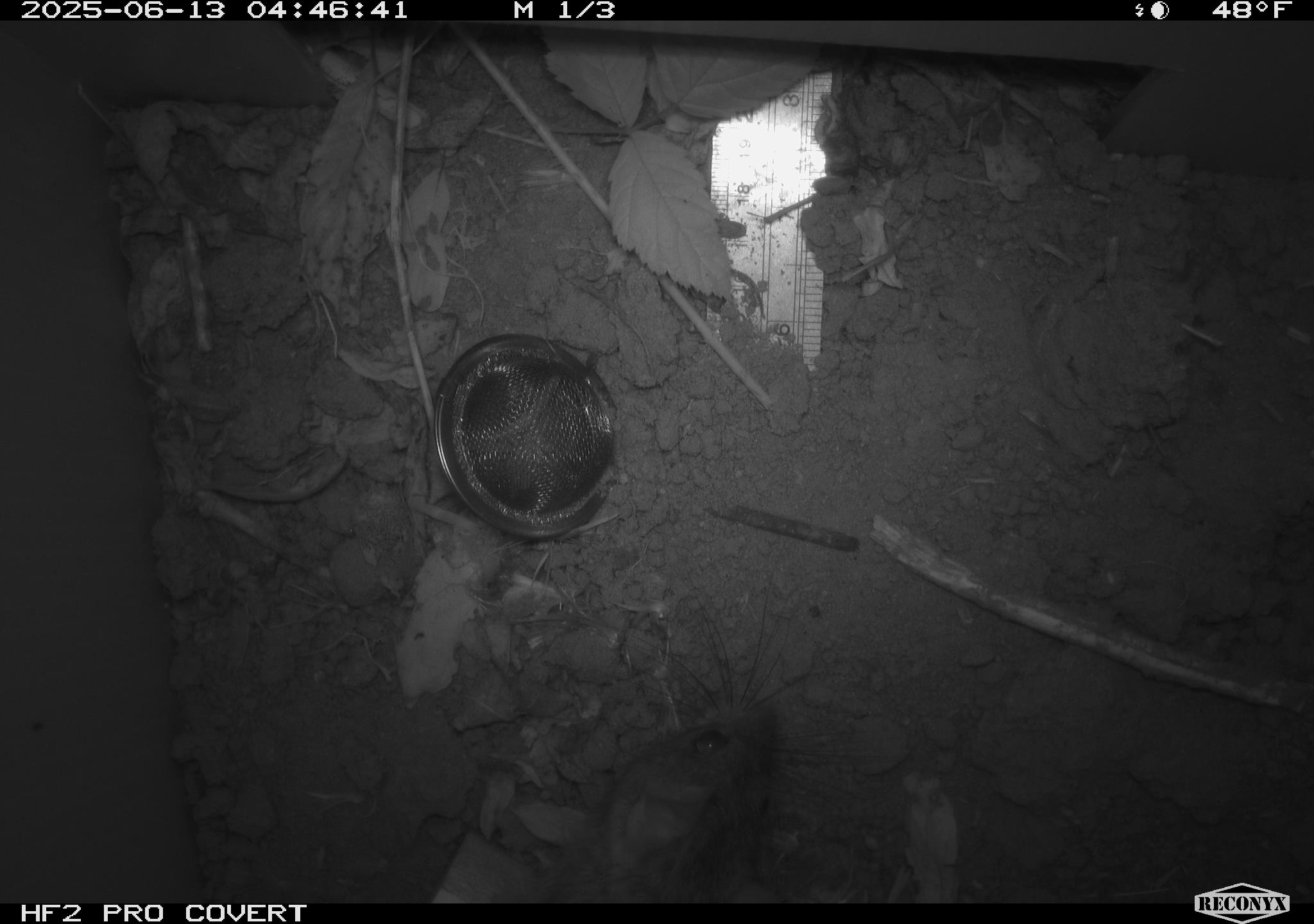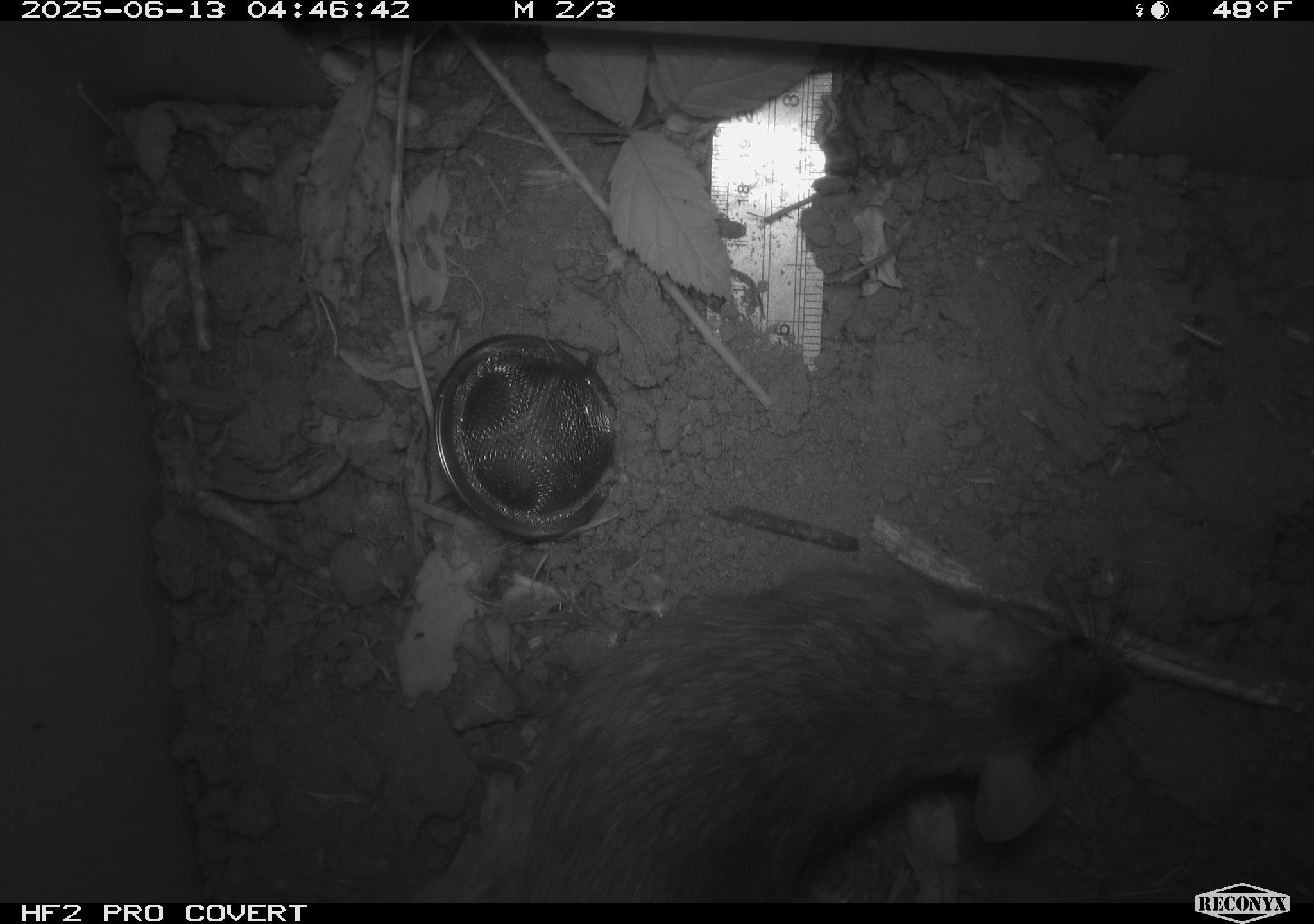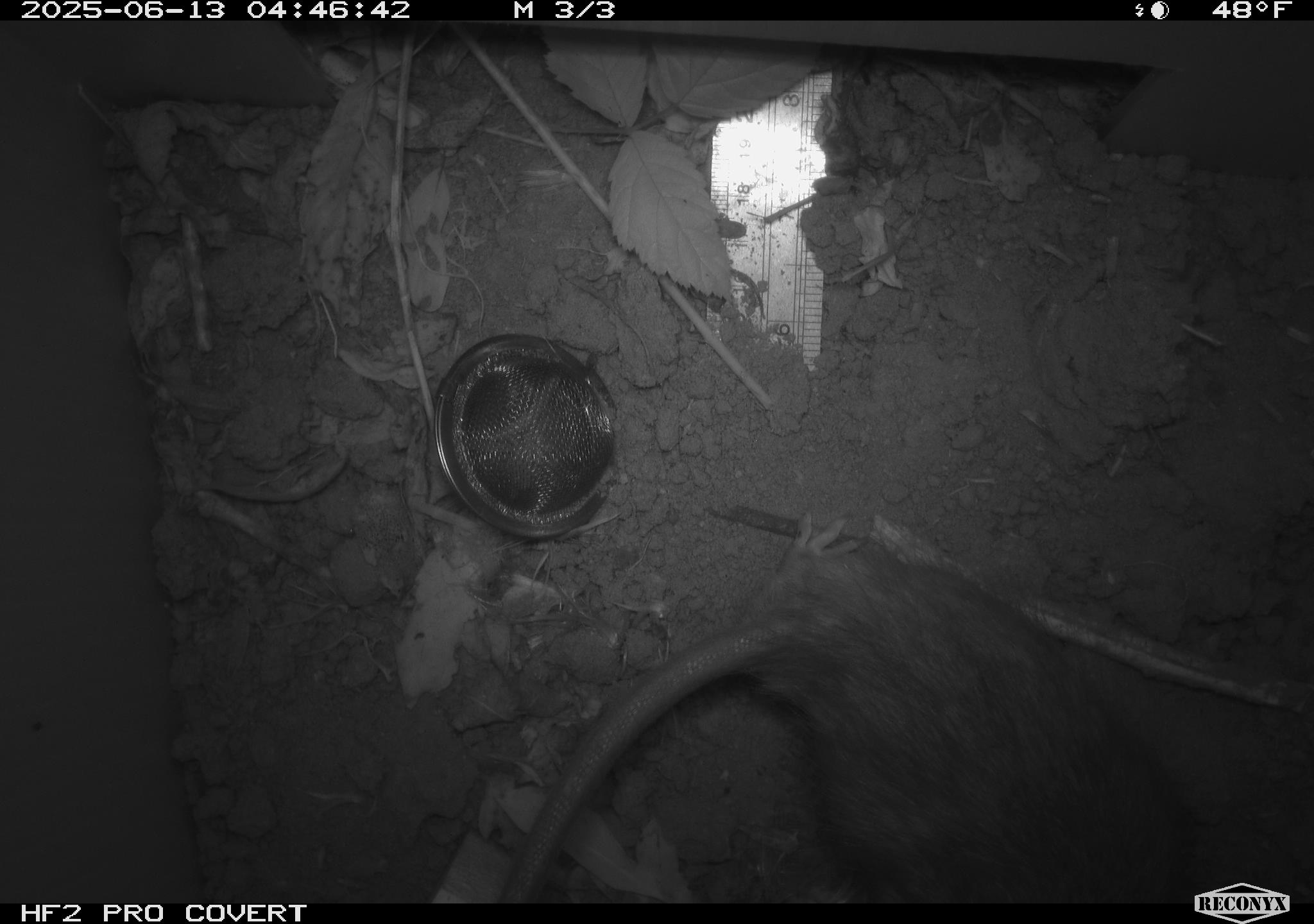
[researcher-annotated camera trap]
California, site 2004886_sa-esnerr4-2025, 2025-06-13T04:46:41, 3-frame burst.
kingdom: Animalia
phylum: Chordata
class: Mammalia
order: Rodentia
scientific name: Rodentia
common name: rodent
Rodent (Rodentia).